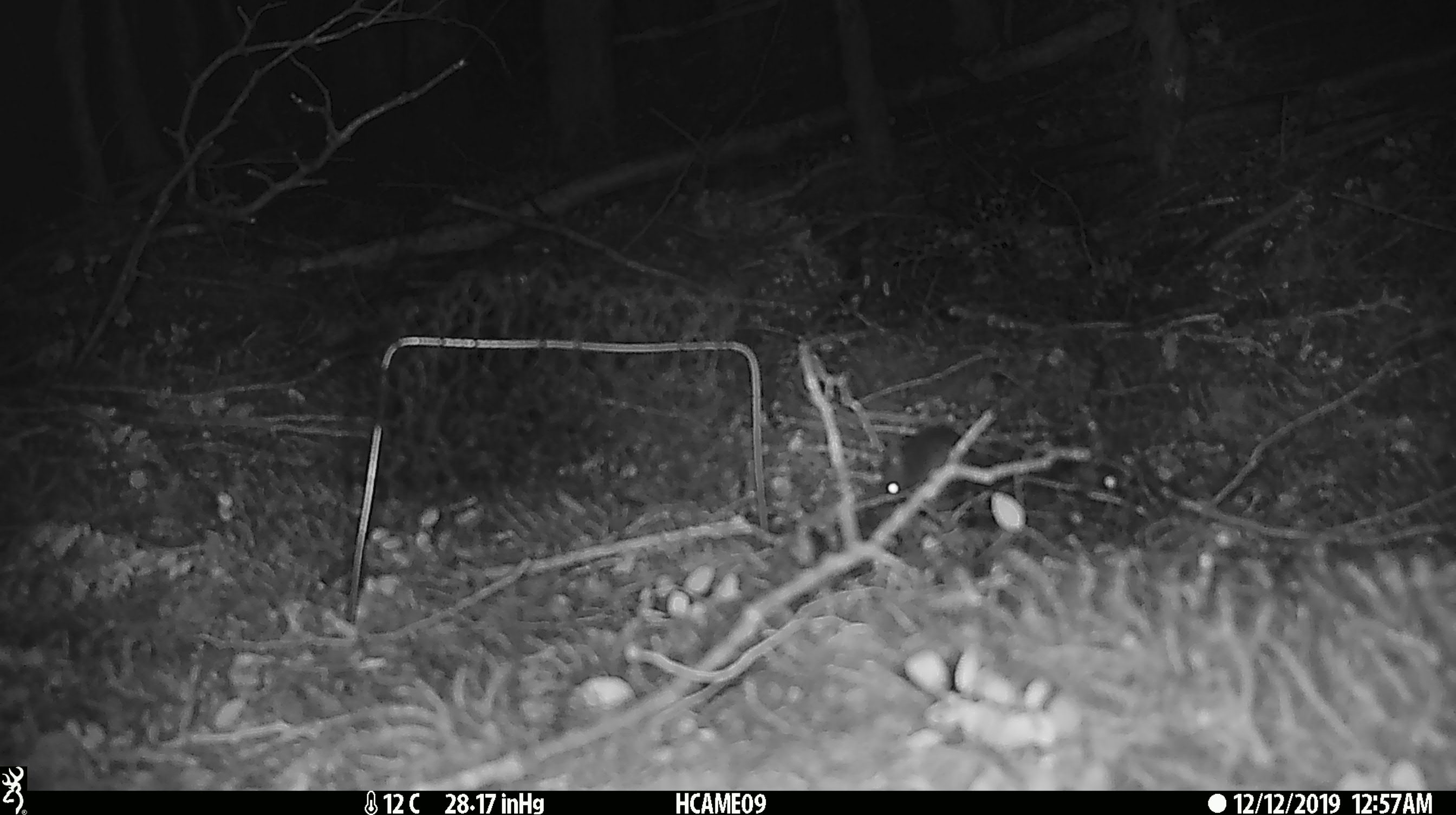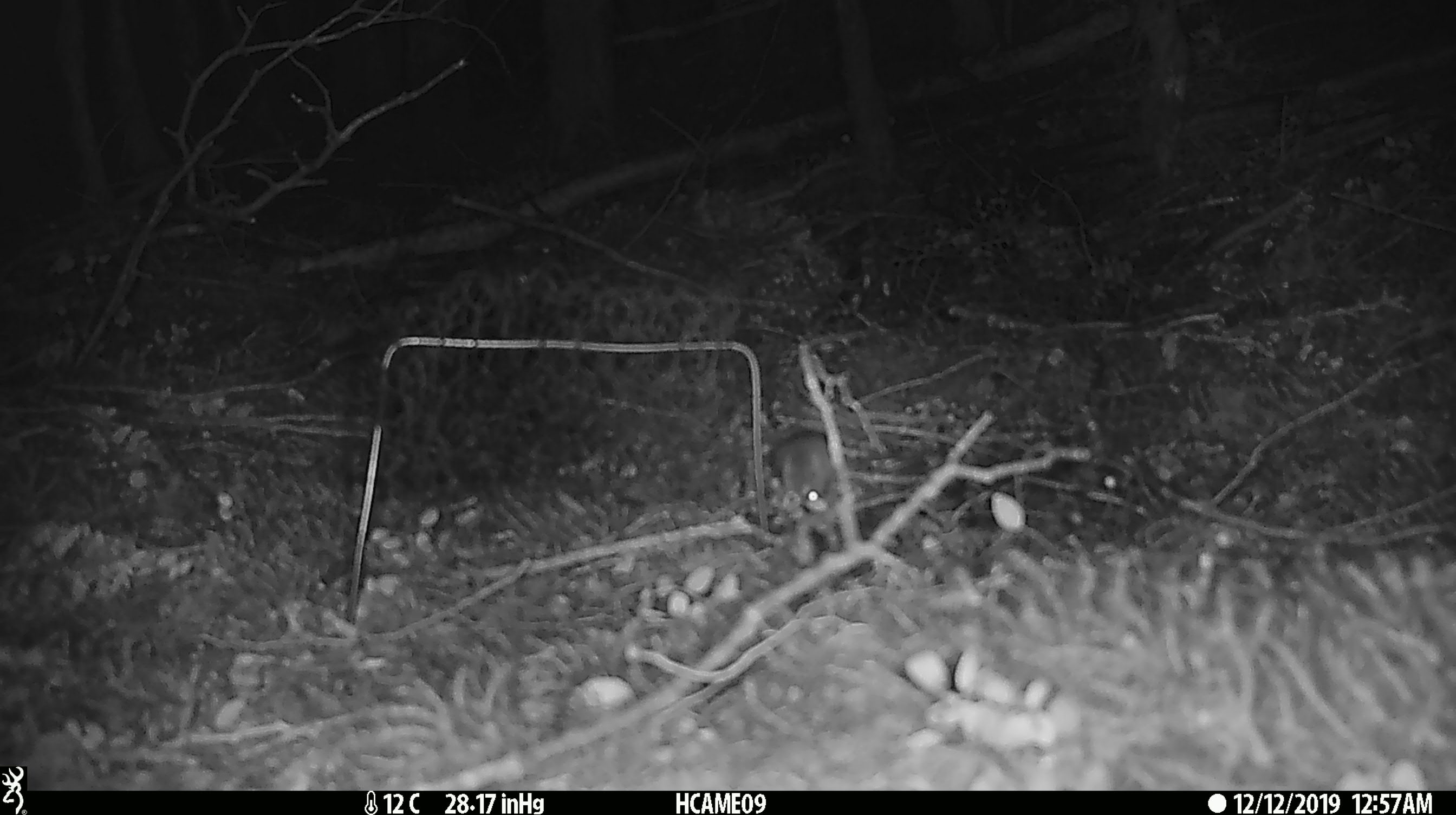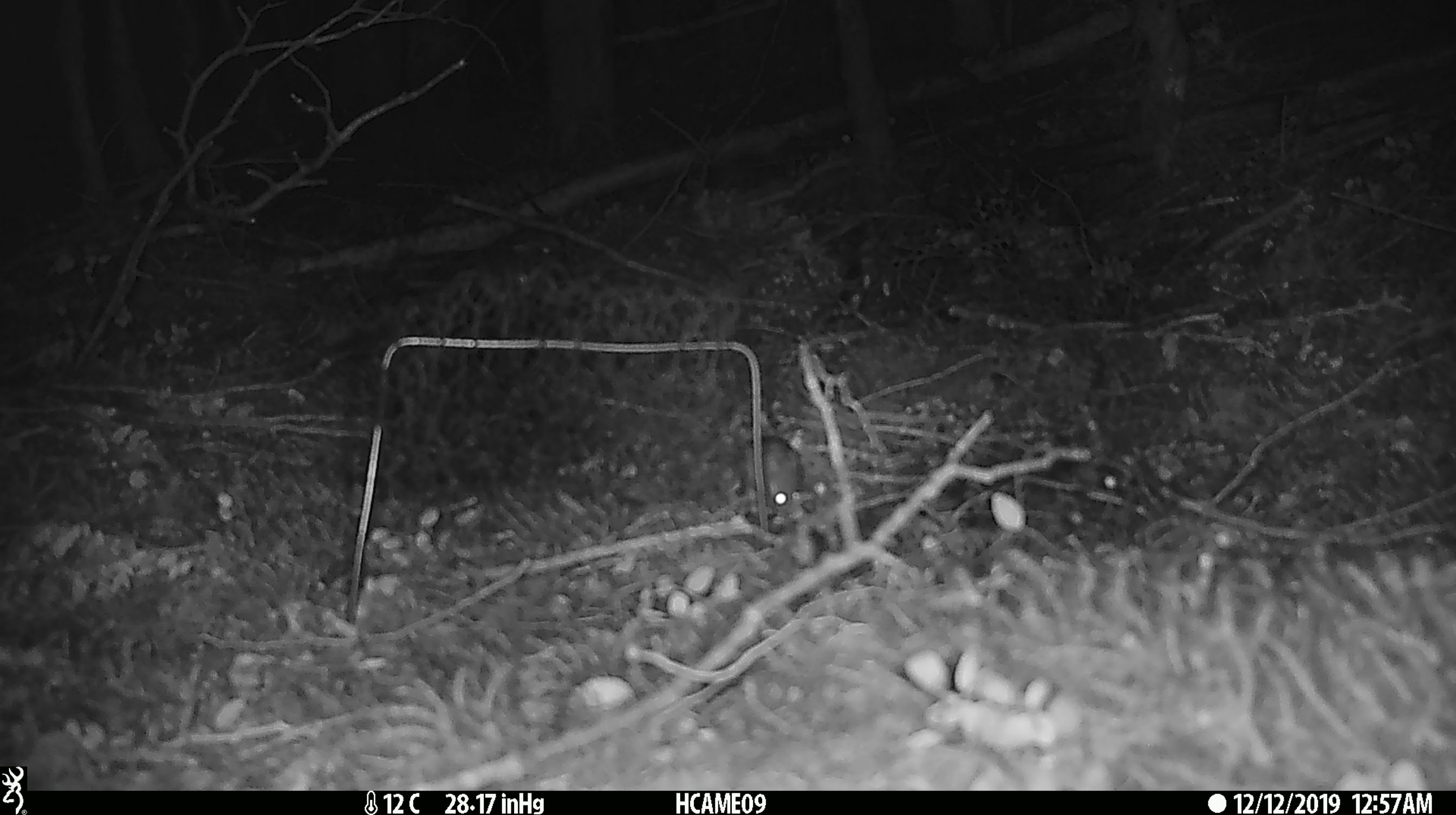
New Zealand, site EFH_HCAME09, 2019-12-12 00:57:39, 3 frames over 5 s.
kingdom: Animalia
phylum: Chordata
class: Mammalia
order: Rodentia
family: Muridae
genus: Mus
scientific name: Mus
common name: mouse